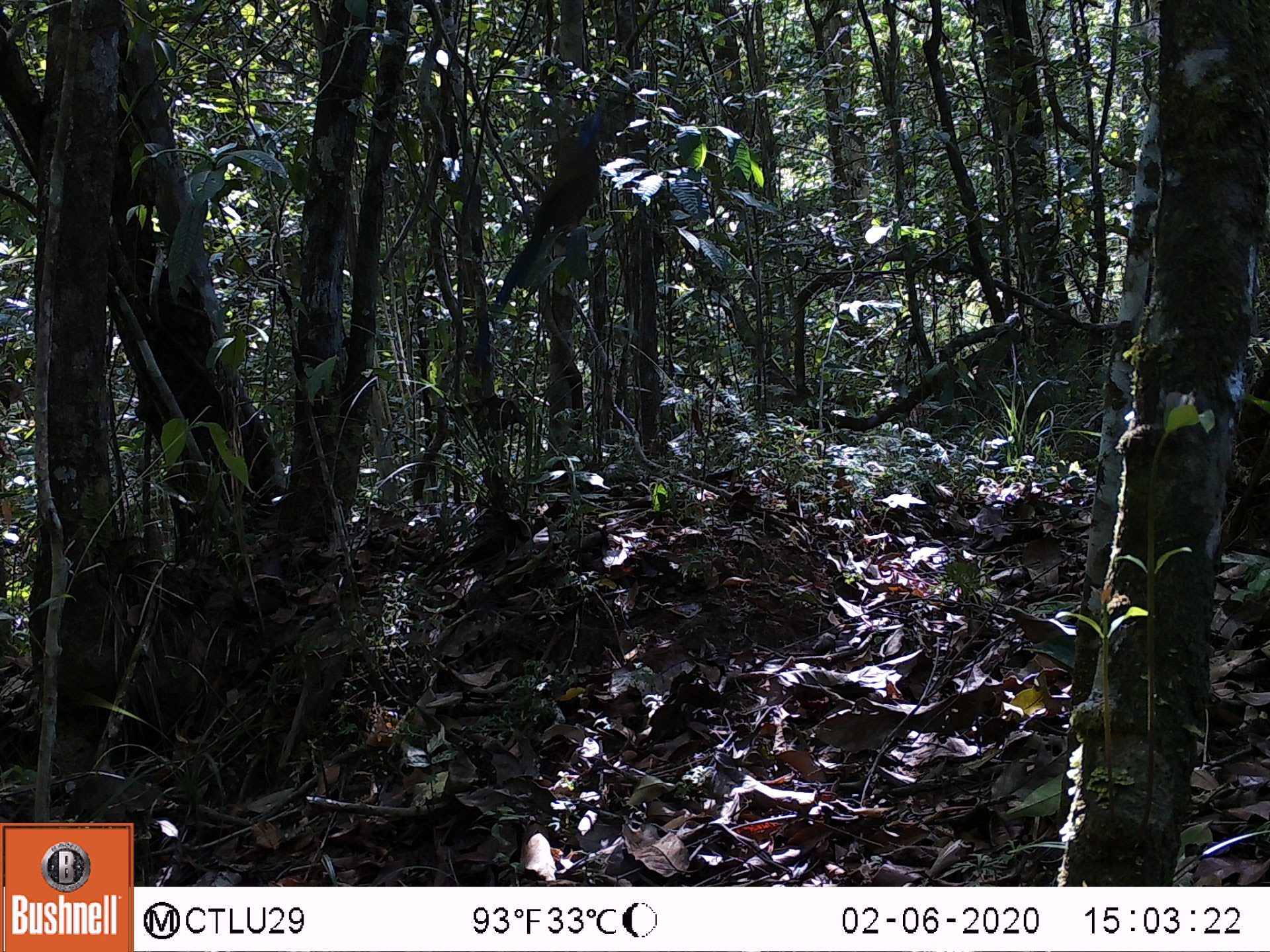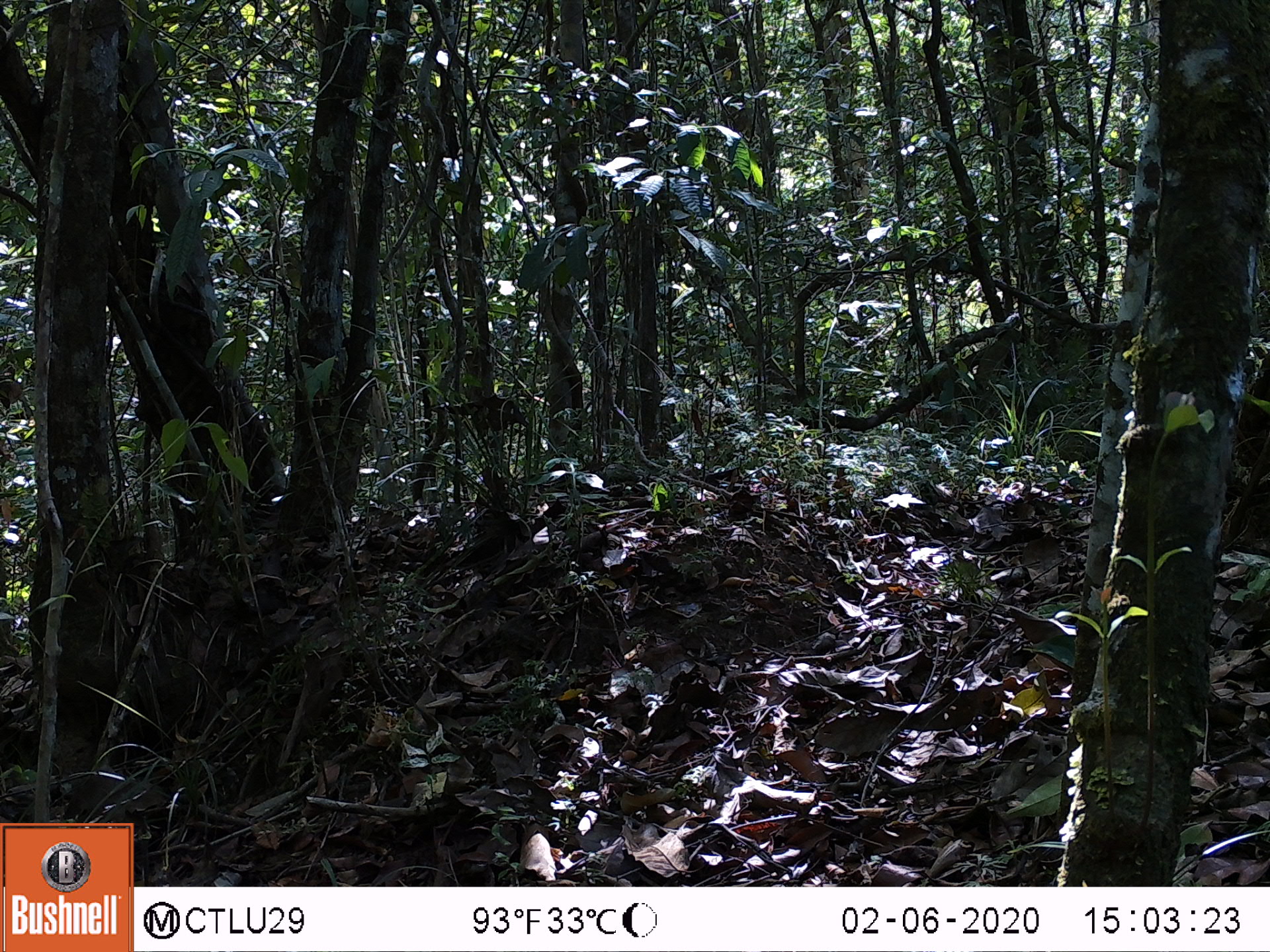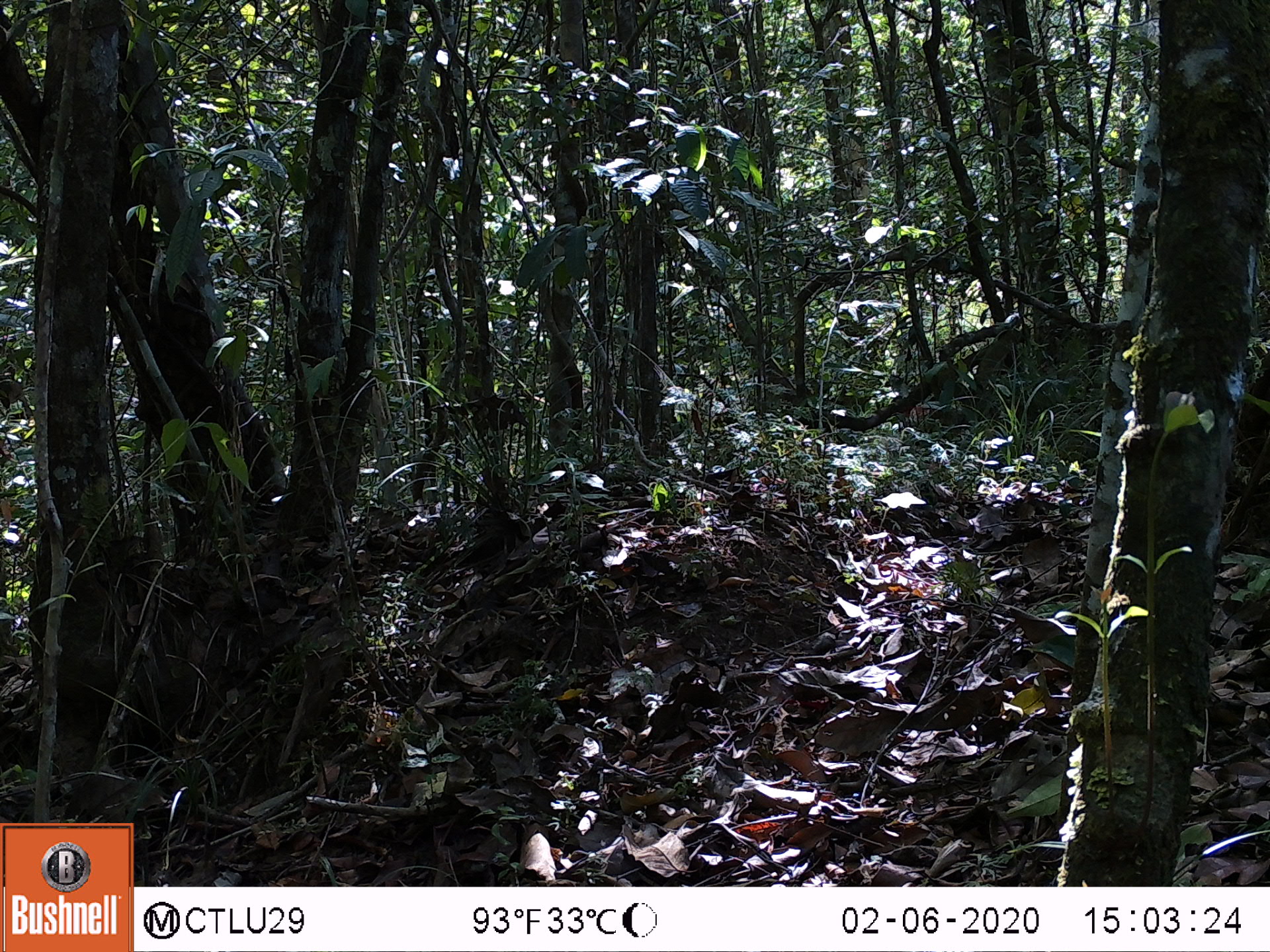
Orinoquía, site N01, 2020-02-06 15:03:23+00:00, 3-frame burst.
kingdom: Animalia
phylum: Chordata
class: Aves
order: Coraciiformes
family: Momotidae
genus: Momotus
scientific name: Momotus momota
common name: amazonian motmot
Amazonian motmot (Momotus momota).